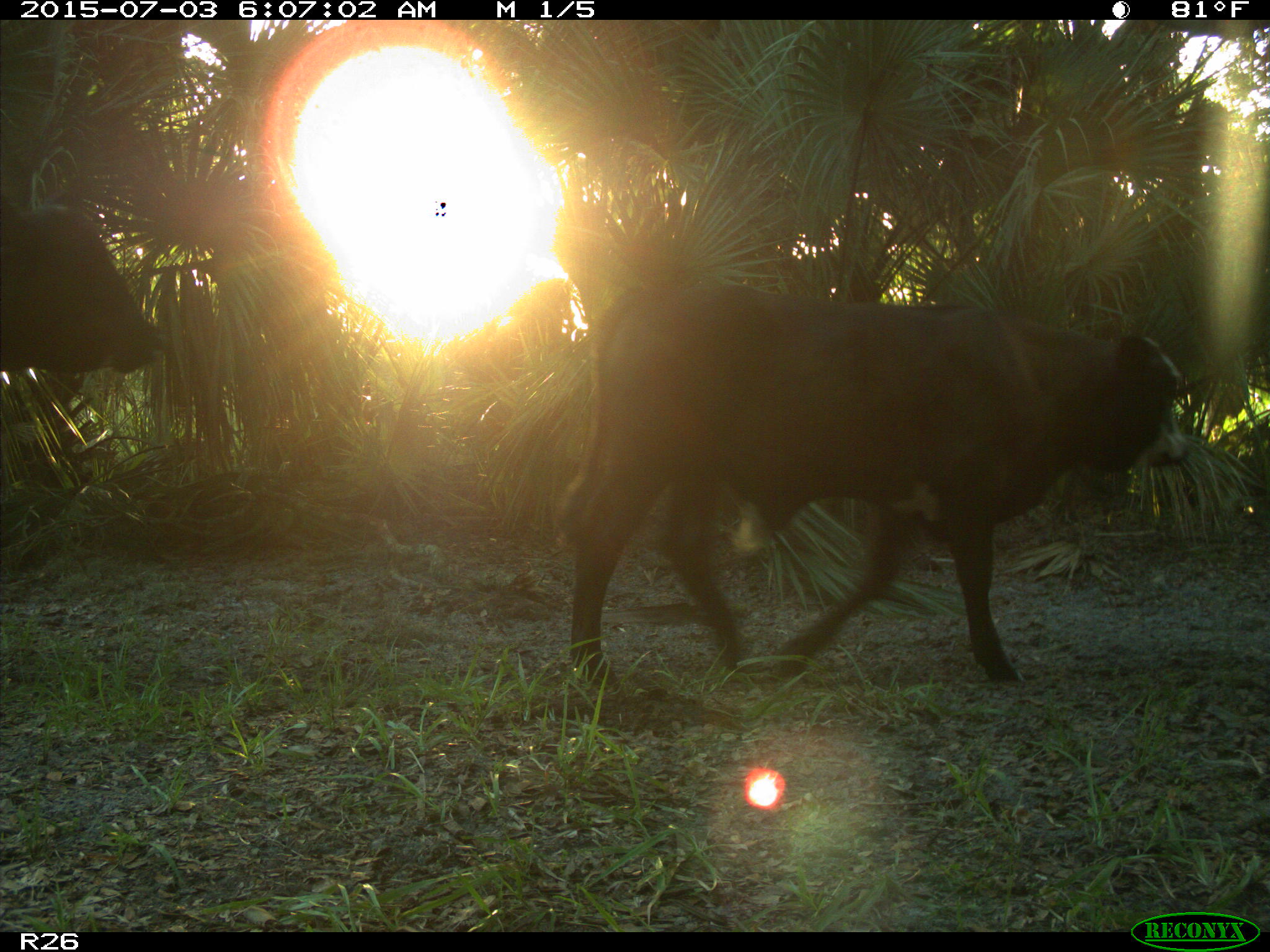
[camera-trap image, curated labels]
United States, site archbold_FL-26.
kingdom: Animalia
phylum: Chordata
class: Mammalia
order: Artiodactyla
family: Bovidae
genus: Bos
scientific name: Bos taurus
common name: domestic cow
Bos taurus (domestic cow).